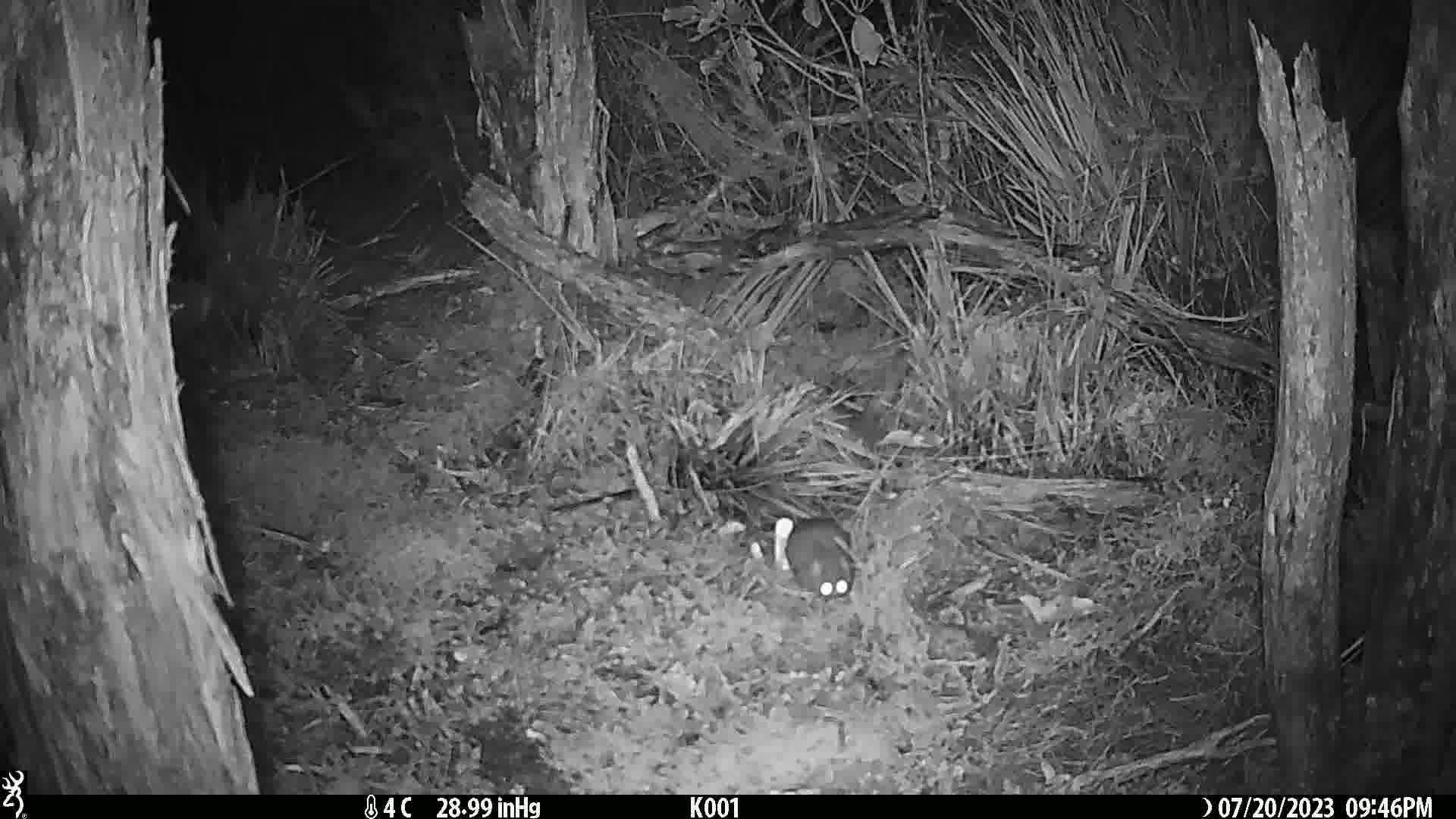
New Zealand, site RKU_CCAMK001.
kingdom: Animalia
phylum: Chordata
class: Mammalia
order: Rodentia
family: Muridae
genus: Rattus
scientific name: Rattus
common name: rat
Rat (Rattus).